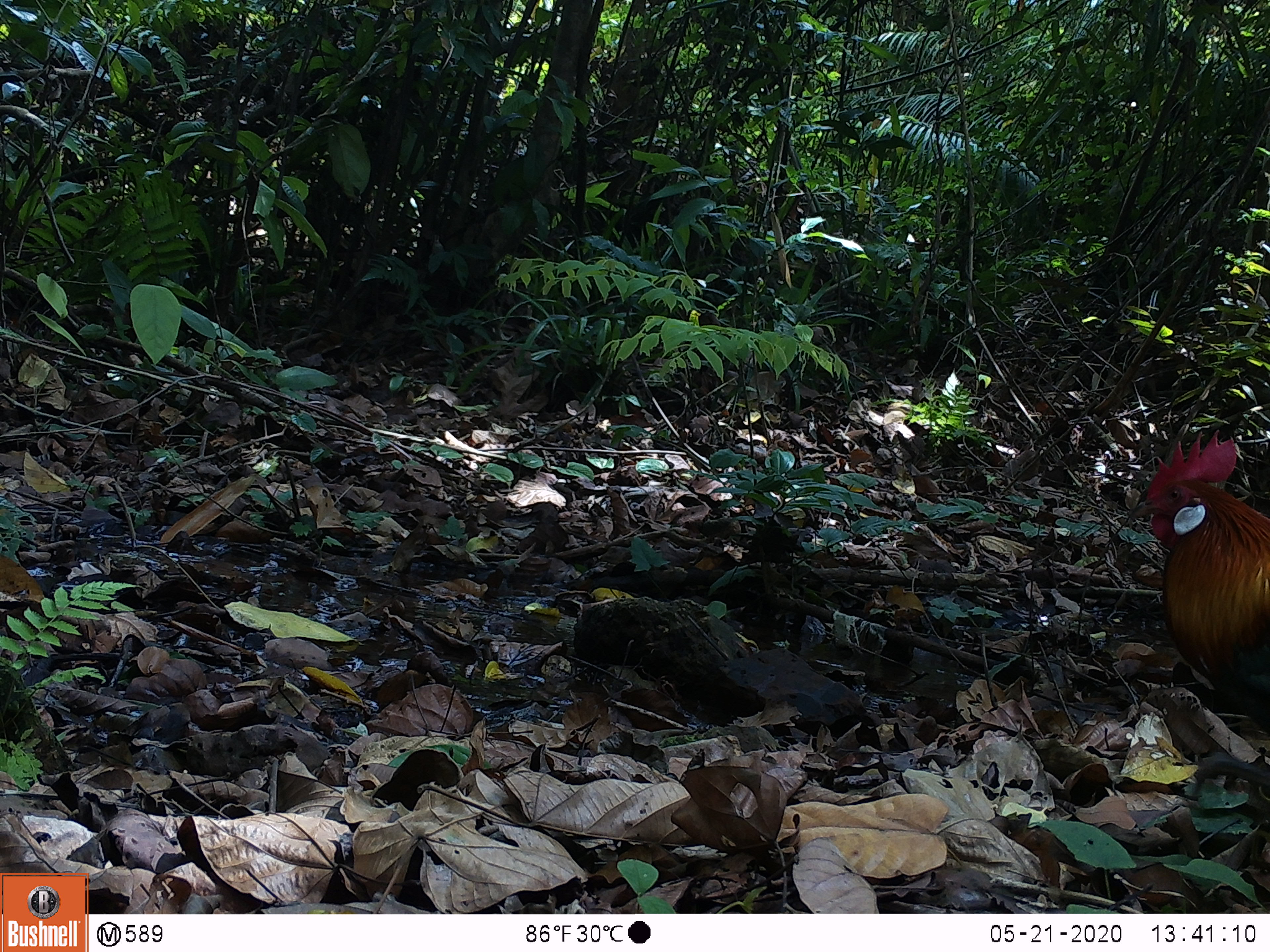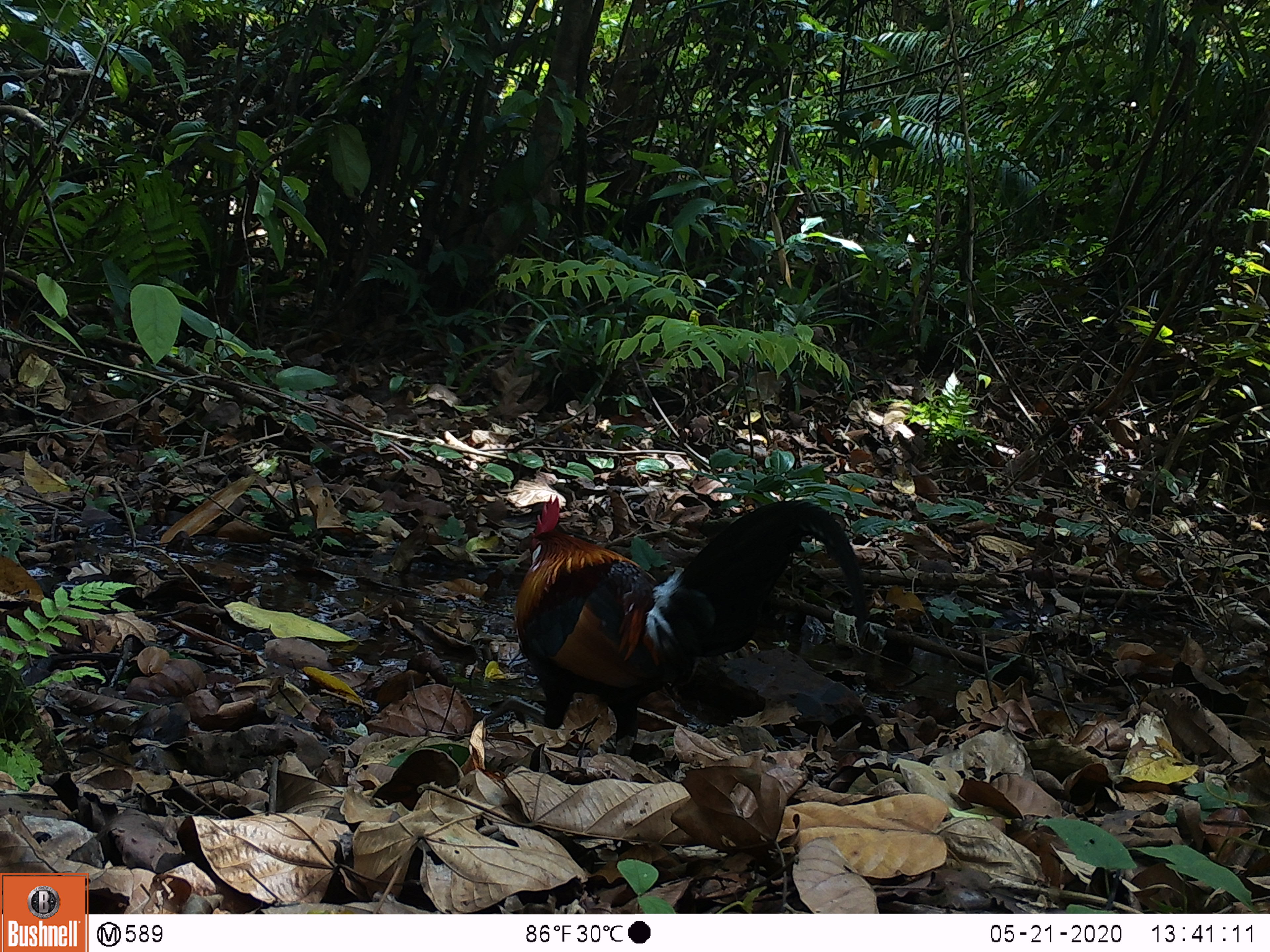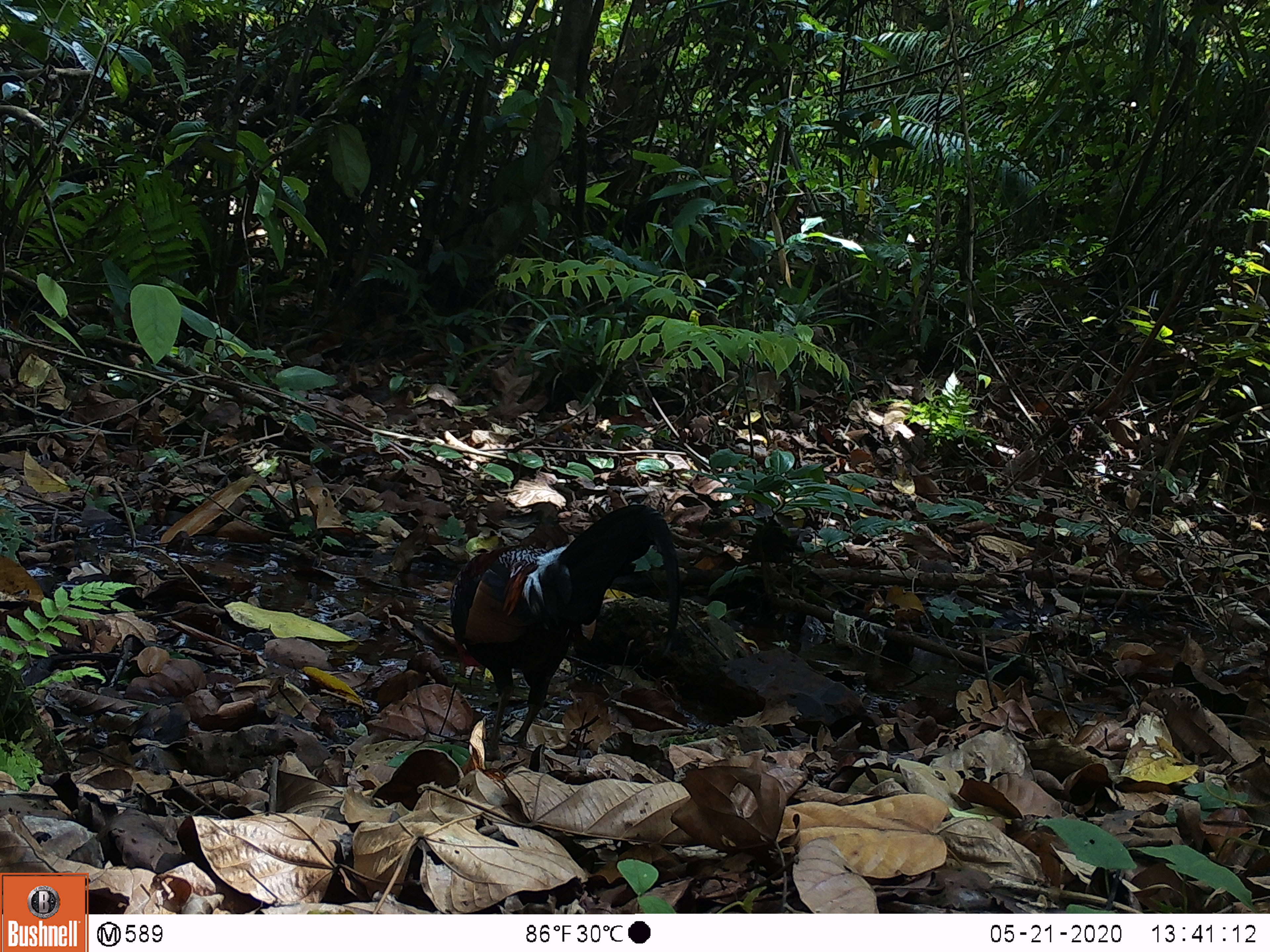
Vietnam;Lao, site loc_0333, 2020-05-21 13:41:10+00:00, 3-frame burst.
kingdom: Animalia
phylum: Chordata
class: Aves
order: Galliformes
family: Phasianidae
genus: Gallus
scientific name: Gallus gallus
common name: red junglefowl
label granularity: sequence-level